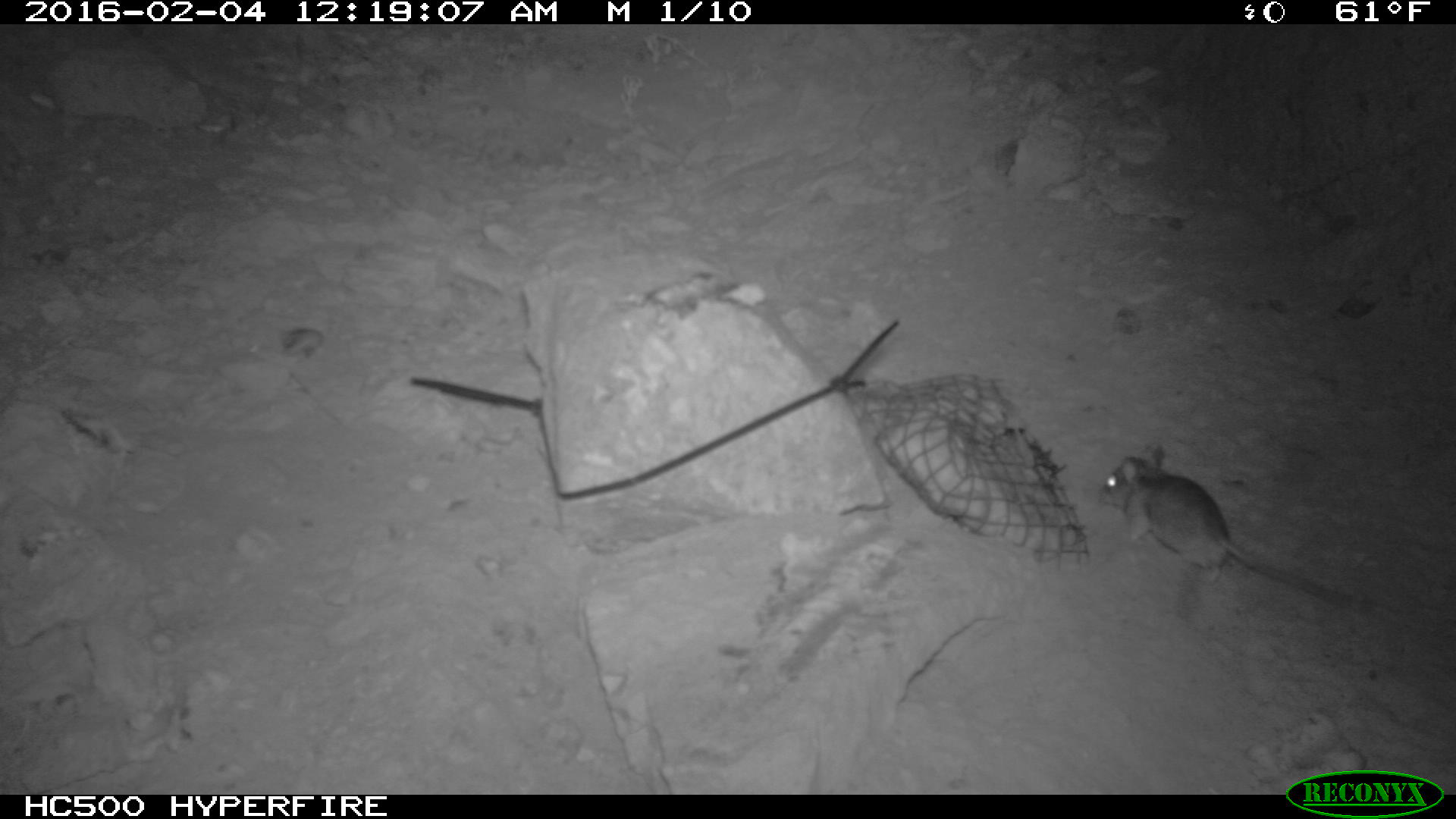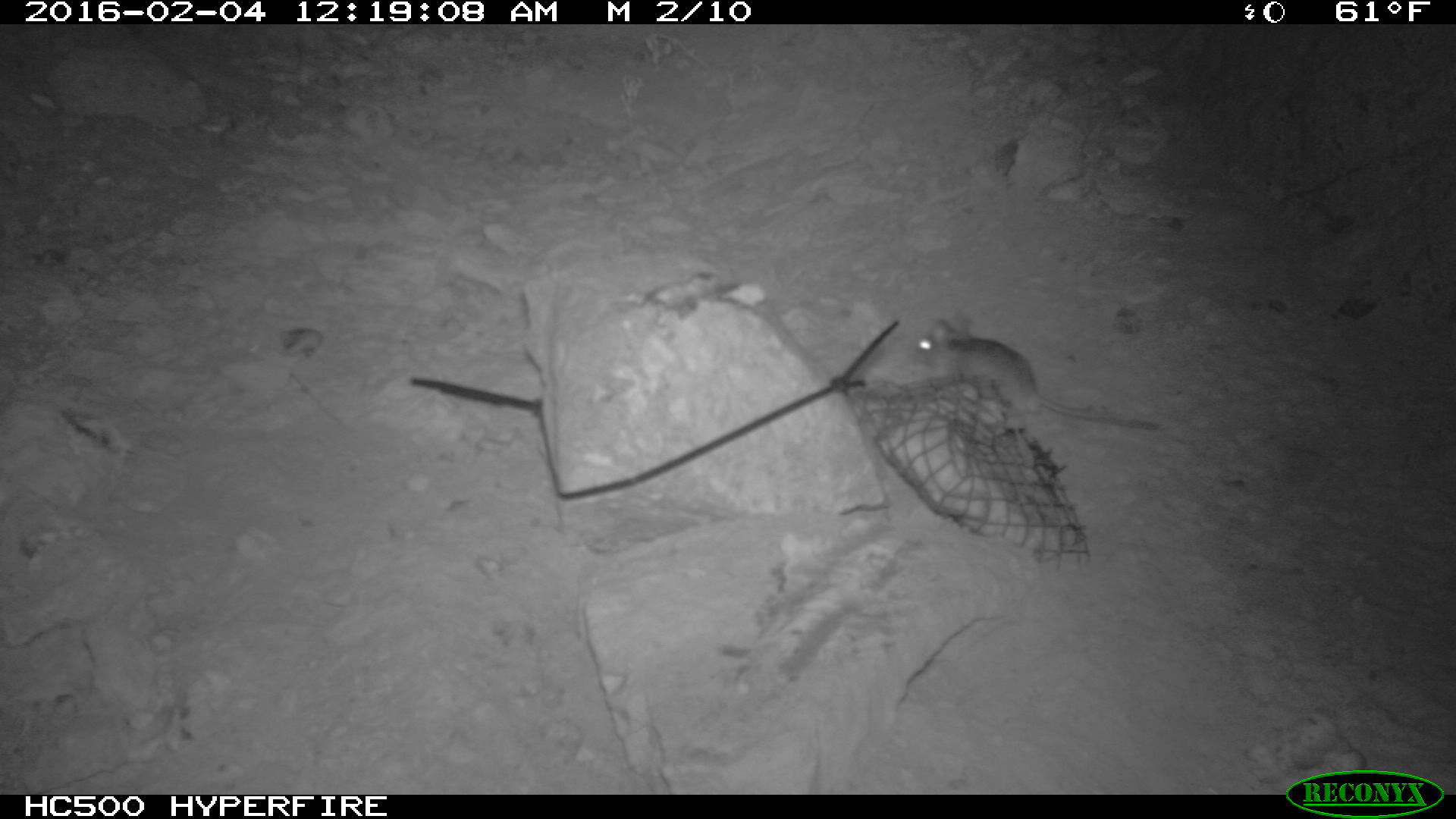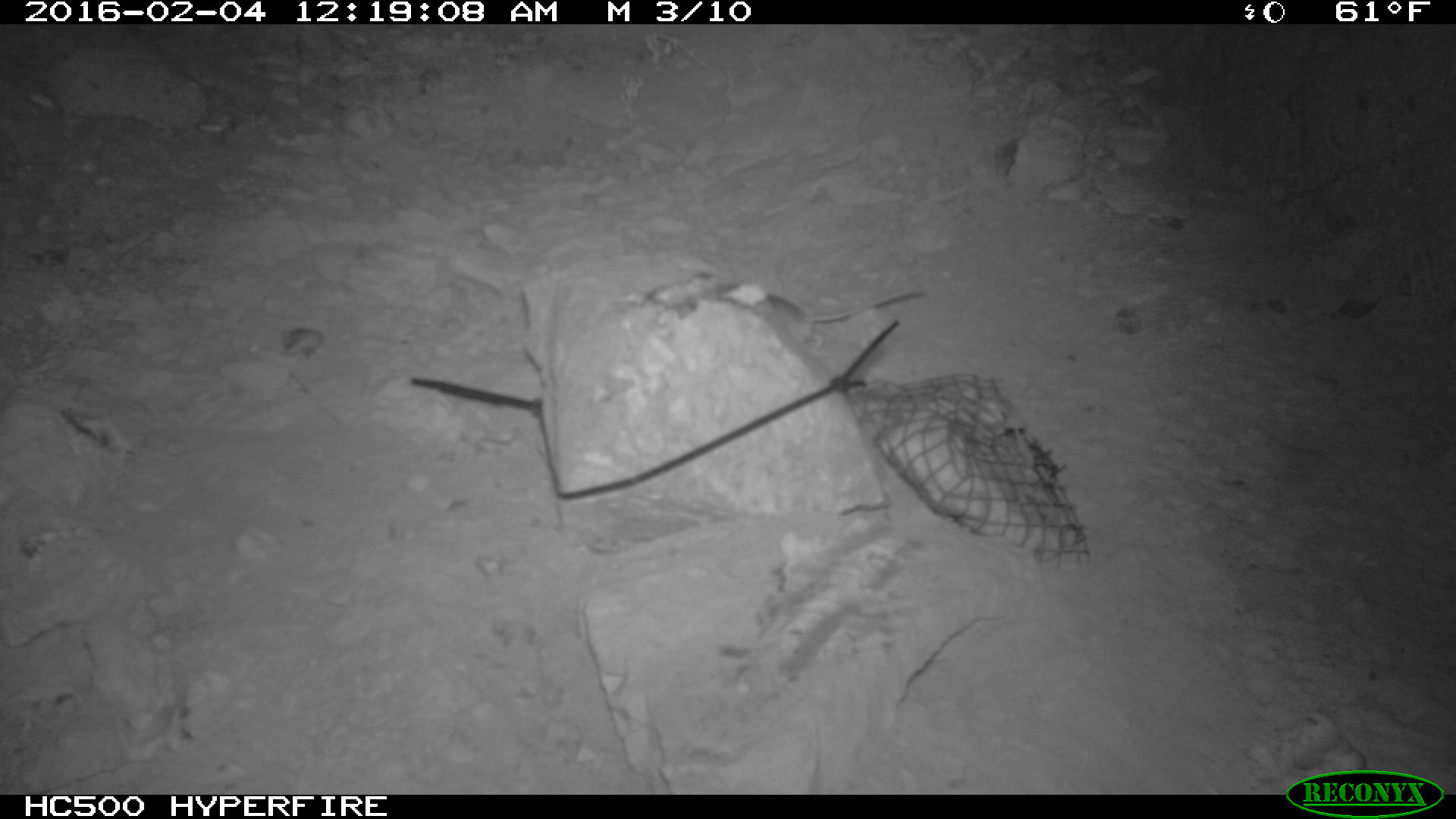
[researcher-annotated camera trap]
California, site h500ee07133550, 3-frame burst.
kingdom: Animalia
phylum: Chordata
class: Mammalia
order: Rodentia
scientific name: Rodentia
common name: rodent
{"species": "rodent (Rodentia)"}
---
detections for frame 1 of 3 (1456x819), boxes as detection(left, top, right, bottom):
rodent: detection(1097, 446, 1392, 618)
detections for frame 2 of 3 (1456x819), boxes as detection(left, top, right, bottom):
rodent: detection(911, 315, 1158, 430)